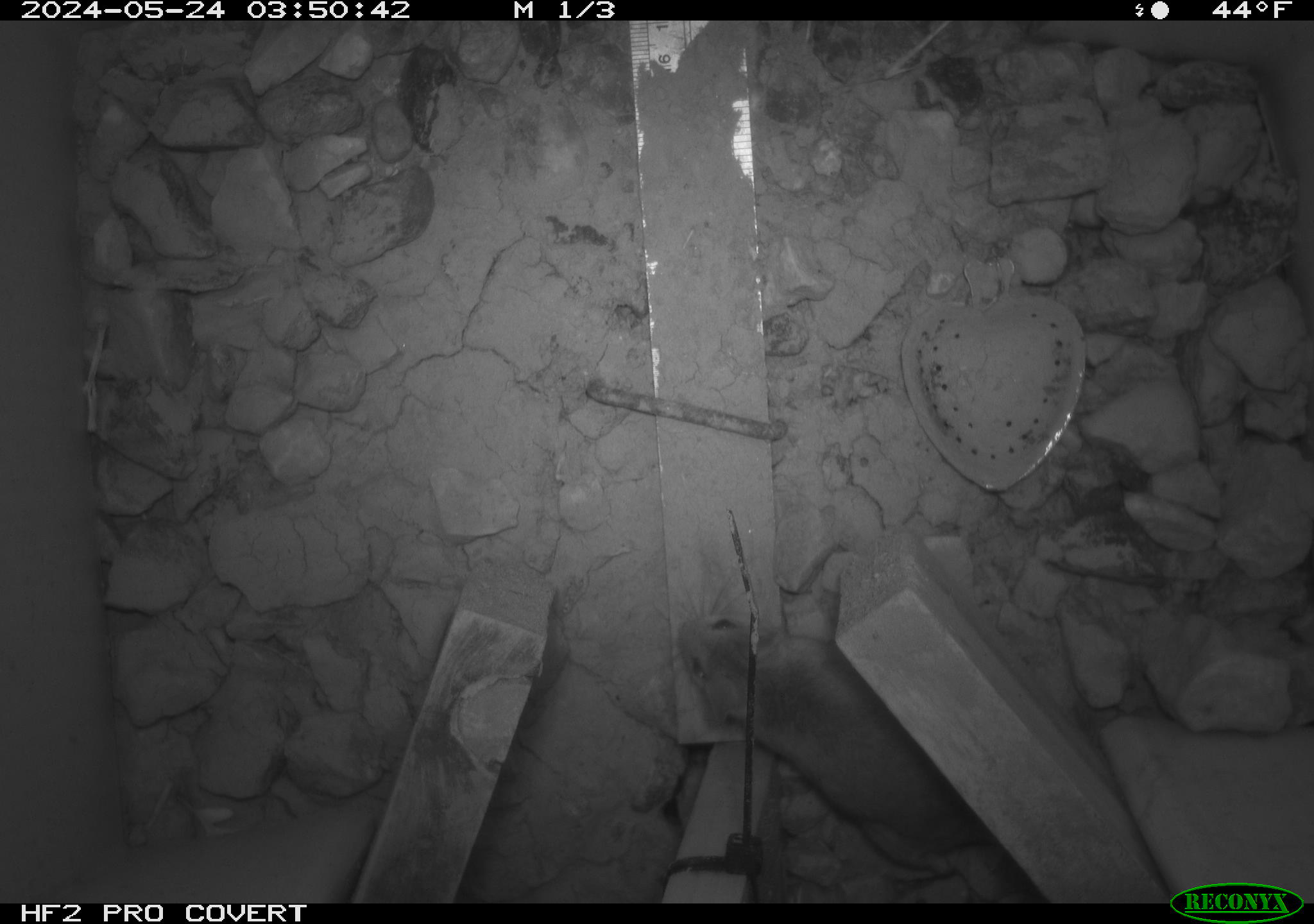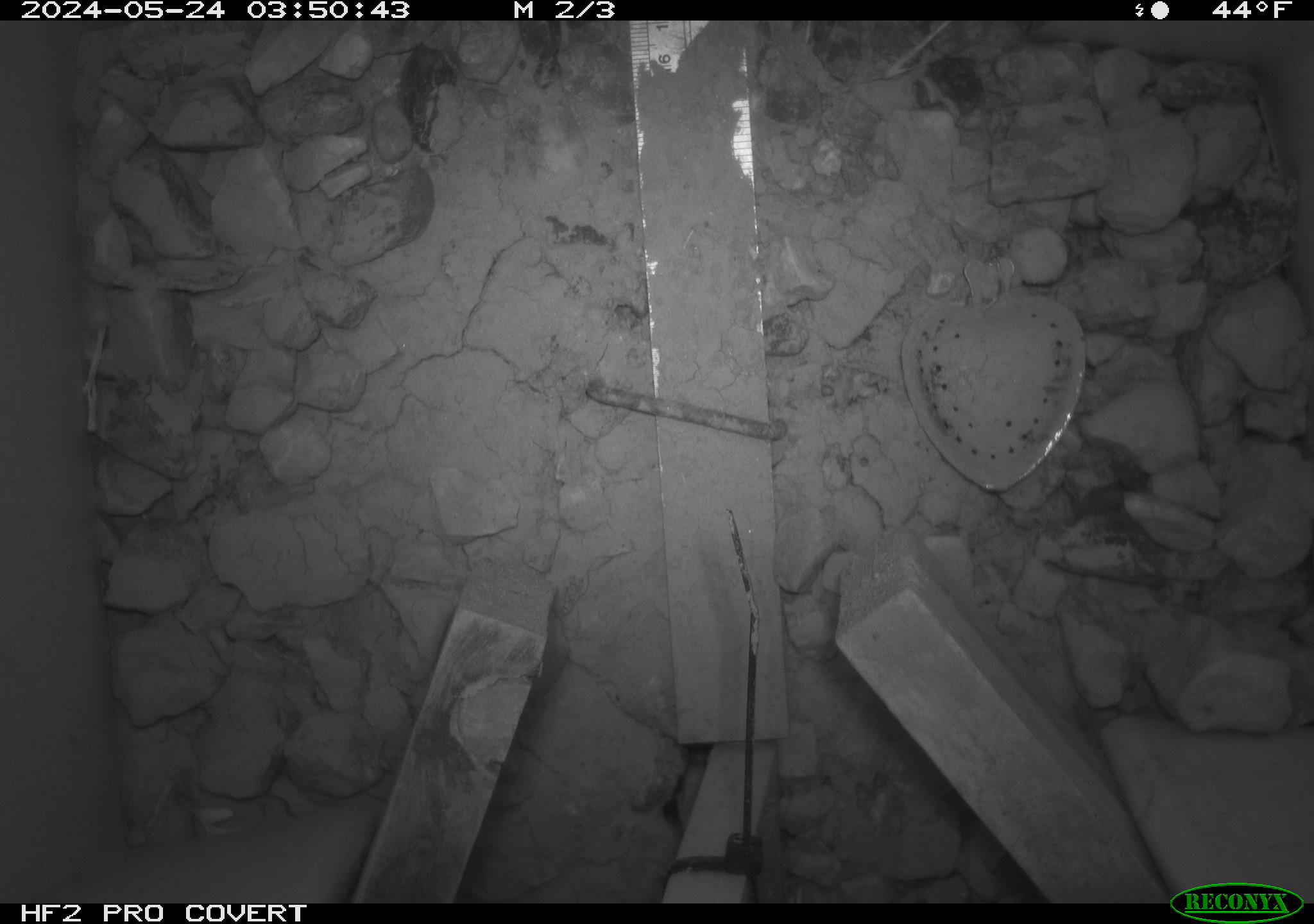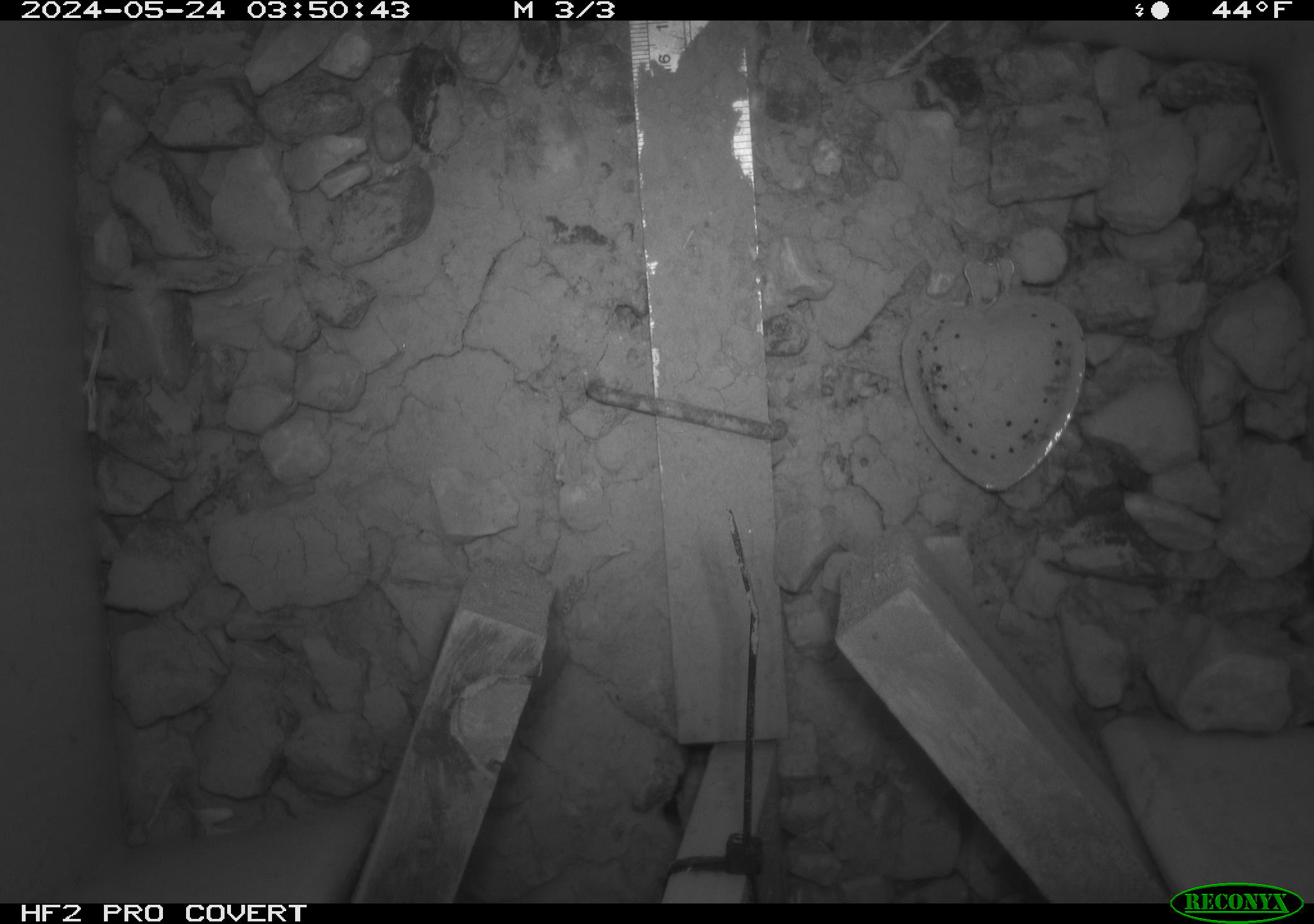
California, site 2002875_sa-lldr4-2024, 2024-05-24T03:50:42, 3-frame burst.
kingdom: Animalia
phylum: Chordata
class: Mammalia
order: Rodentia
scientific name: Rodentia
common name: rodent